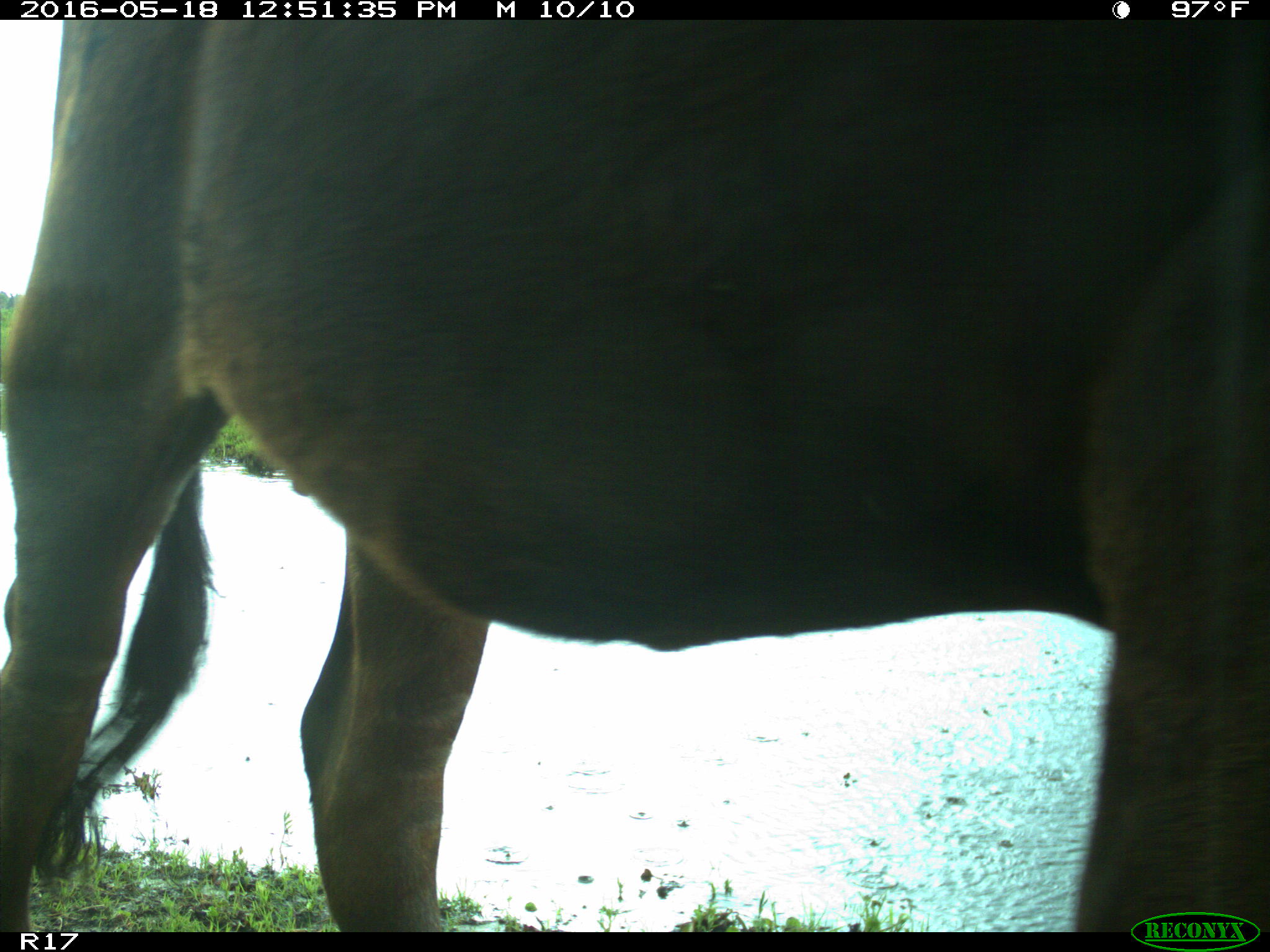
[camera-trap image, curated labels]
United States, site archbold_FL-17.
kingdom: Animalia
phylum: Chordata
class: Mammalia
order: Artiodactyla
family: Bovidae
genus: Bos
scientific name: Bos taurus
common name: domestic cow